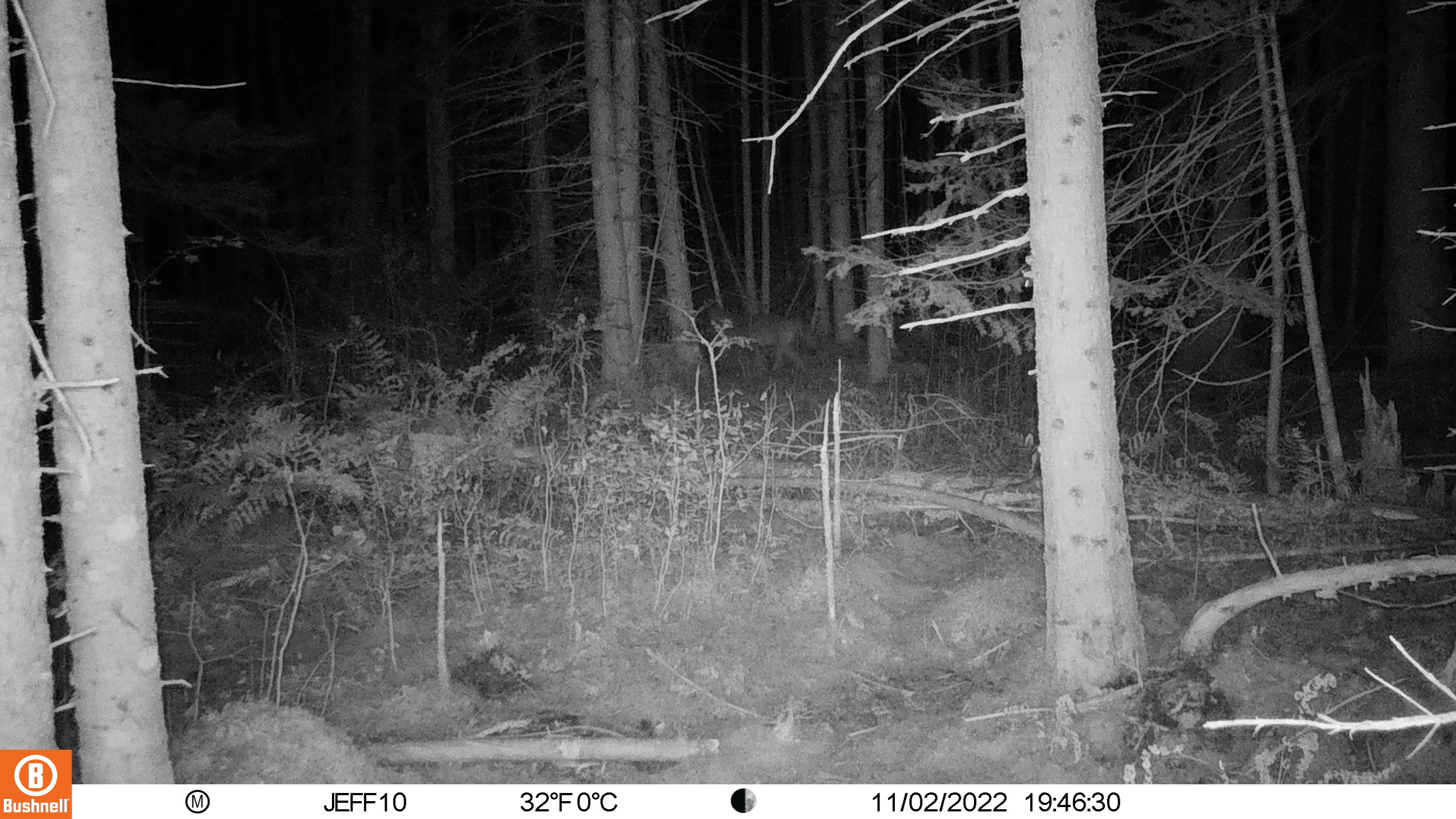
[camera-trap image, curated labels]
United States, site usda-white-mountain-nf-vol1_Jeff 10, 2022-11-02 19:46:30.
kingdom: Animalia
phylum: Chordata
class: Mammalia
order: Carnivora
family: Canidae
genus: Canis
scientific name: Canis latrans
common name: coyote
Coyote (Canis latrans).